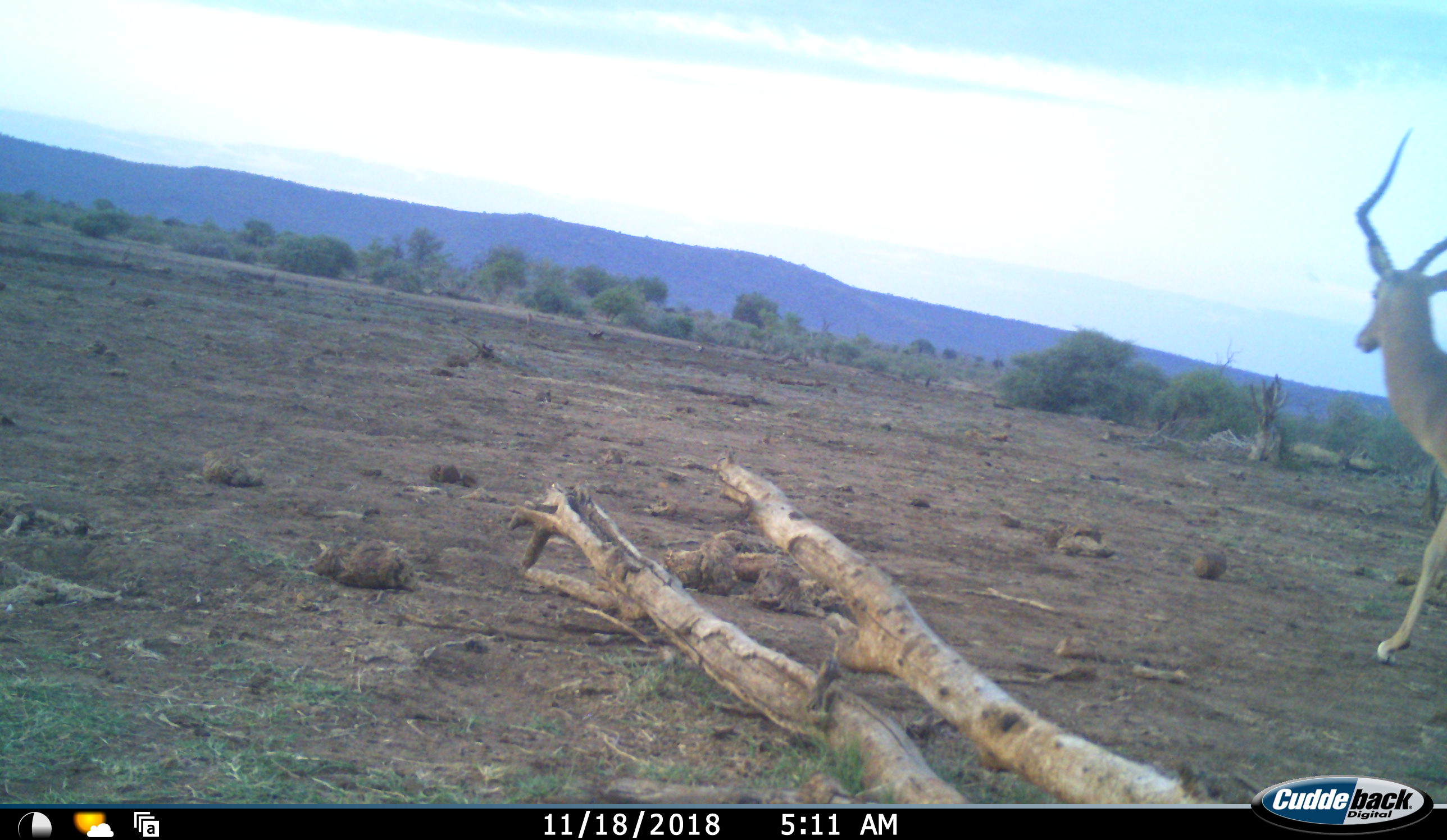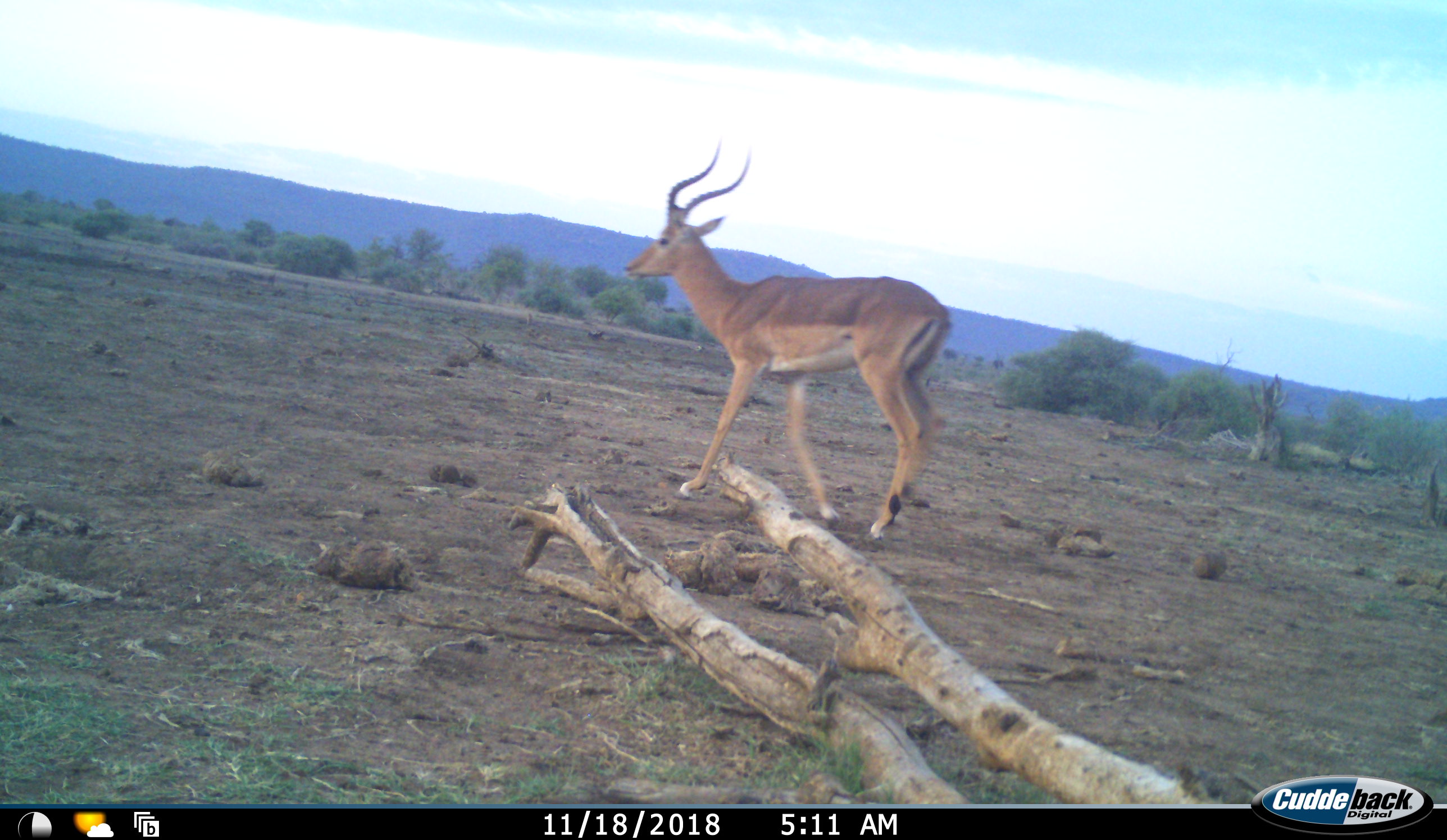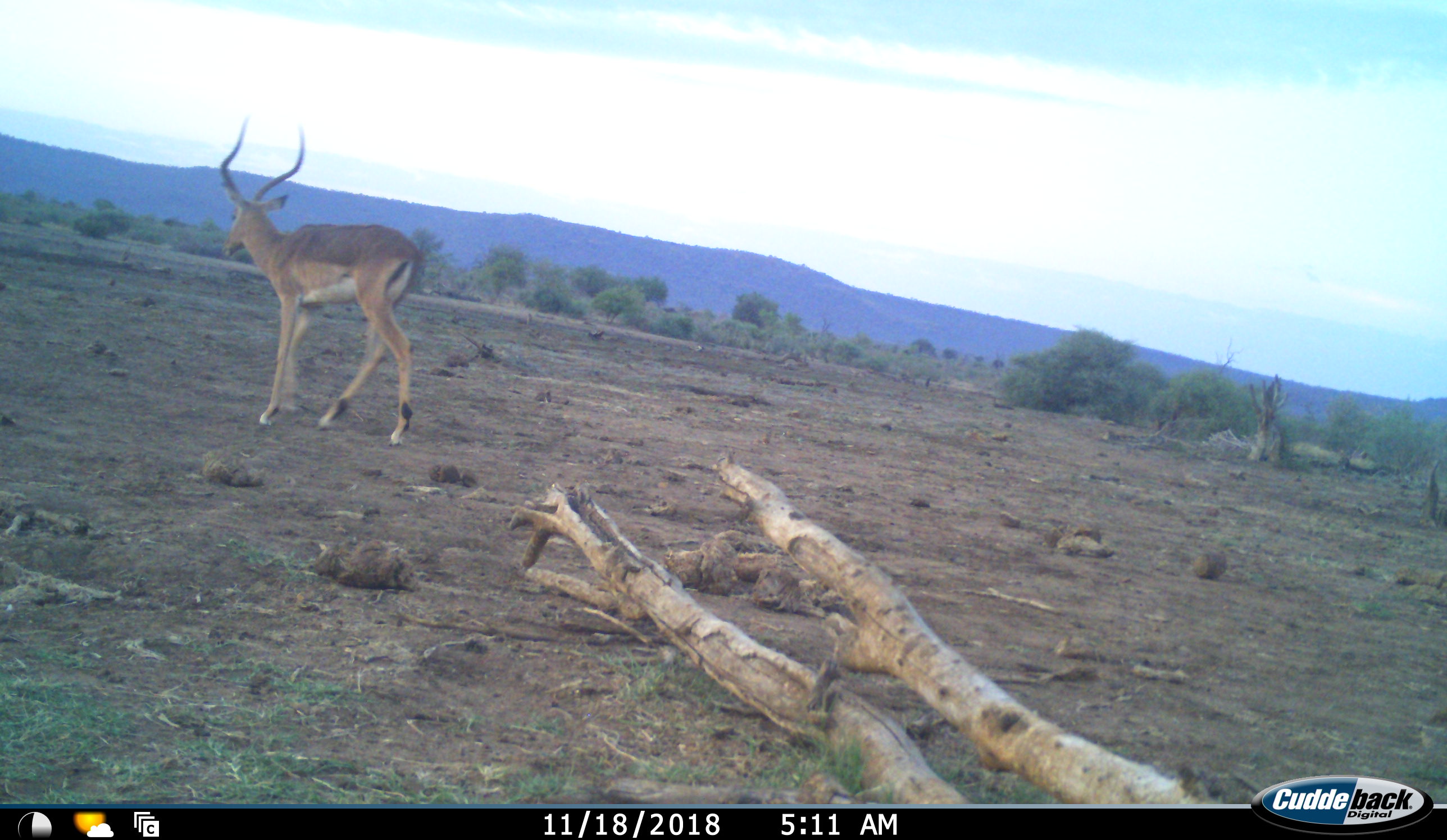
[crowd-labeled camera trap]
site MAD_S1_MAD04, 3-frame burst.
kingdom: Animalia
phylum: Chordata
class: Mammalia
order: Artiodactyla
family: Bovidae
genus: Aepyceros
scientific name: Aepyceros melampus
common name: impala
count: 1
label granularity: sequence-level